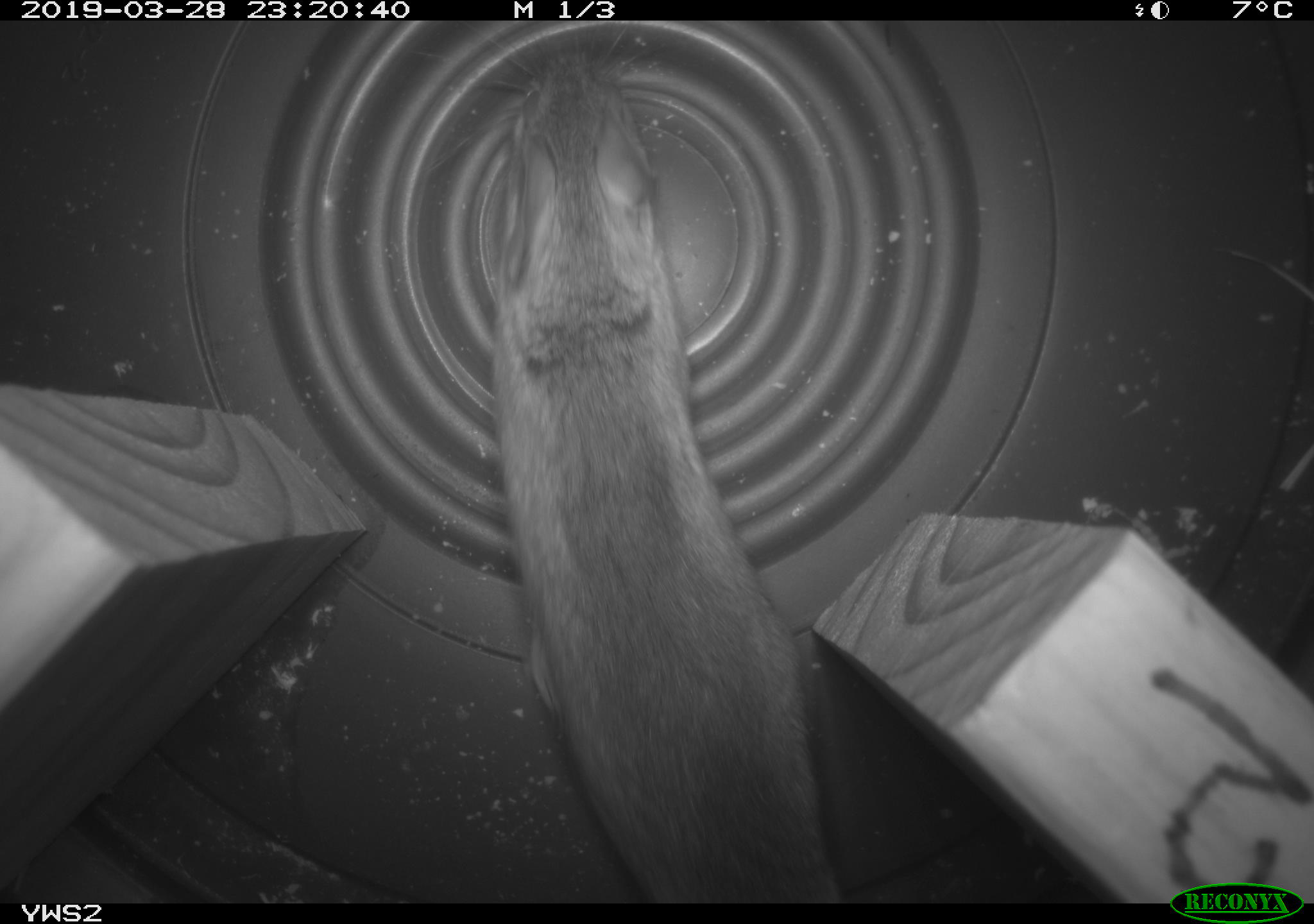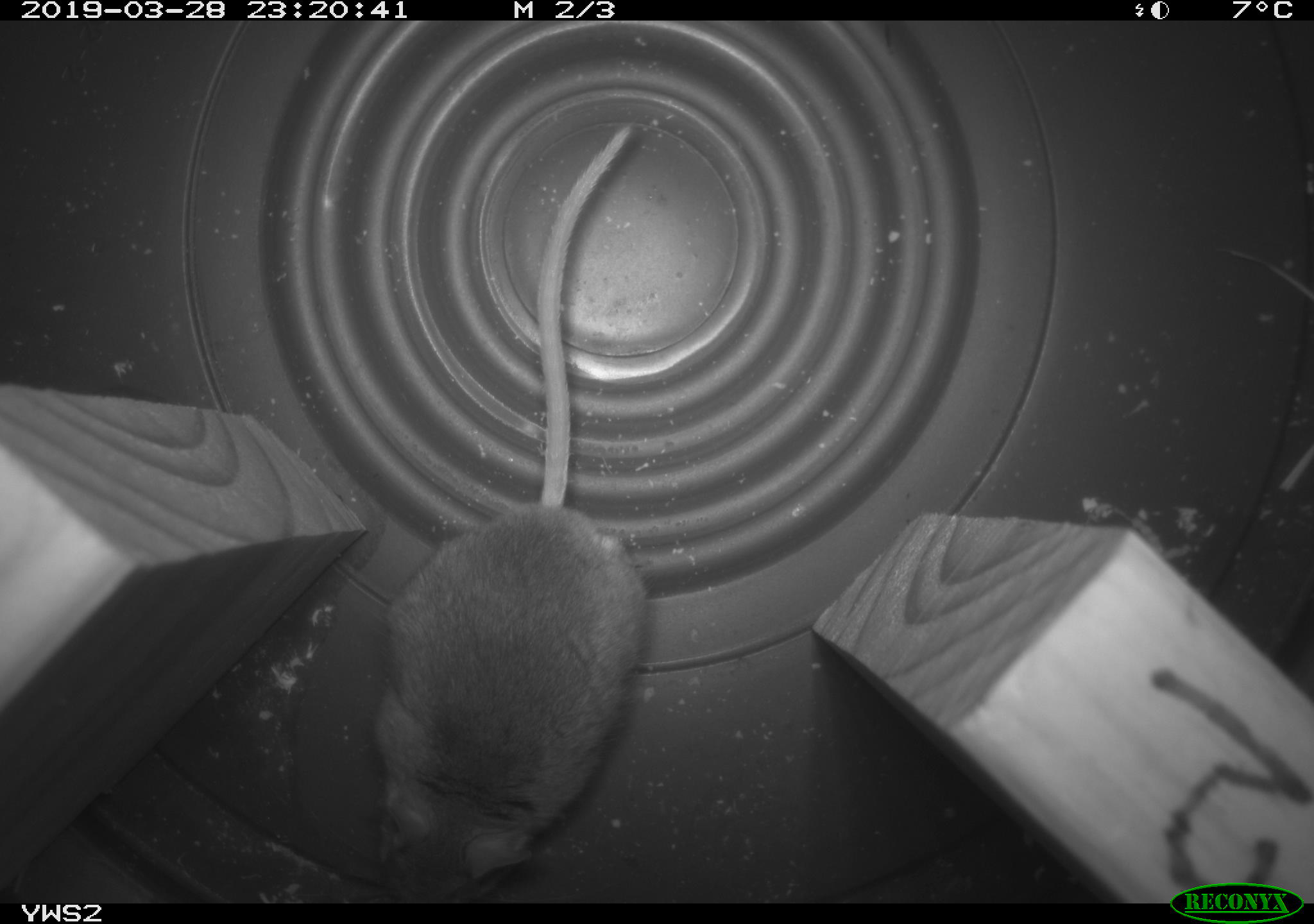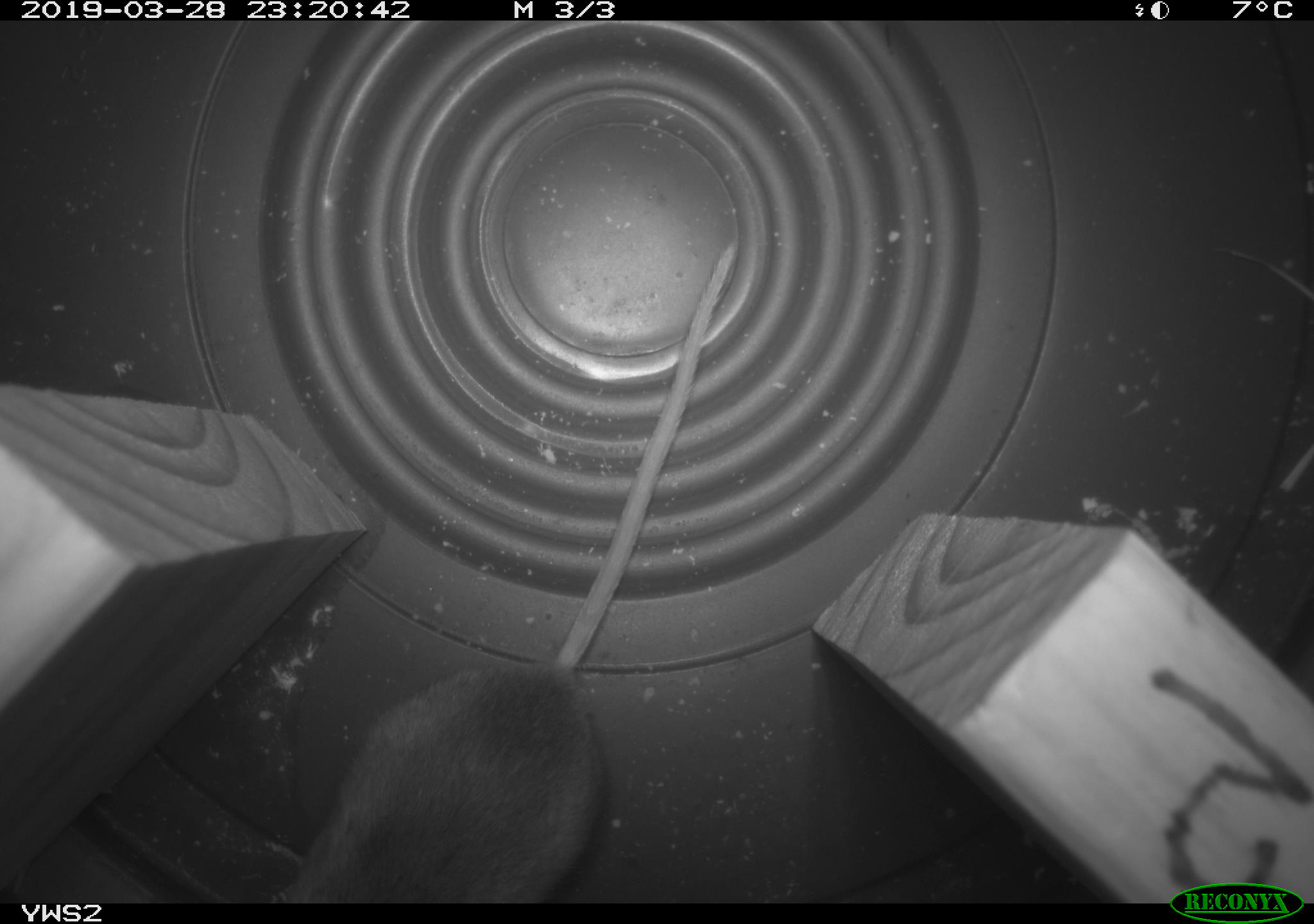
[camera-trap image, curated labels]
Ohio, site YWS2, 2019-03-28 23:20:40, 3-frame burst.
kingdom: Animalia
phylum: Chordata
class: Mammalia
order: Rodentia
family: Cricetidae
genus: Peromyscus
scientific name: Peromyscus leucopus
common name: white-footed mouse